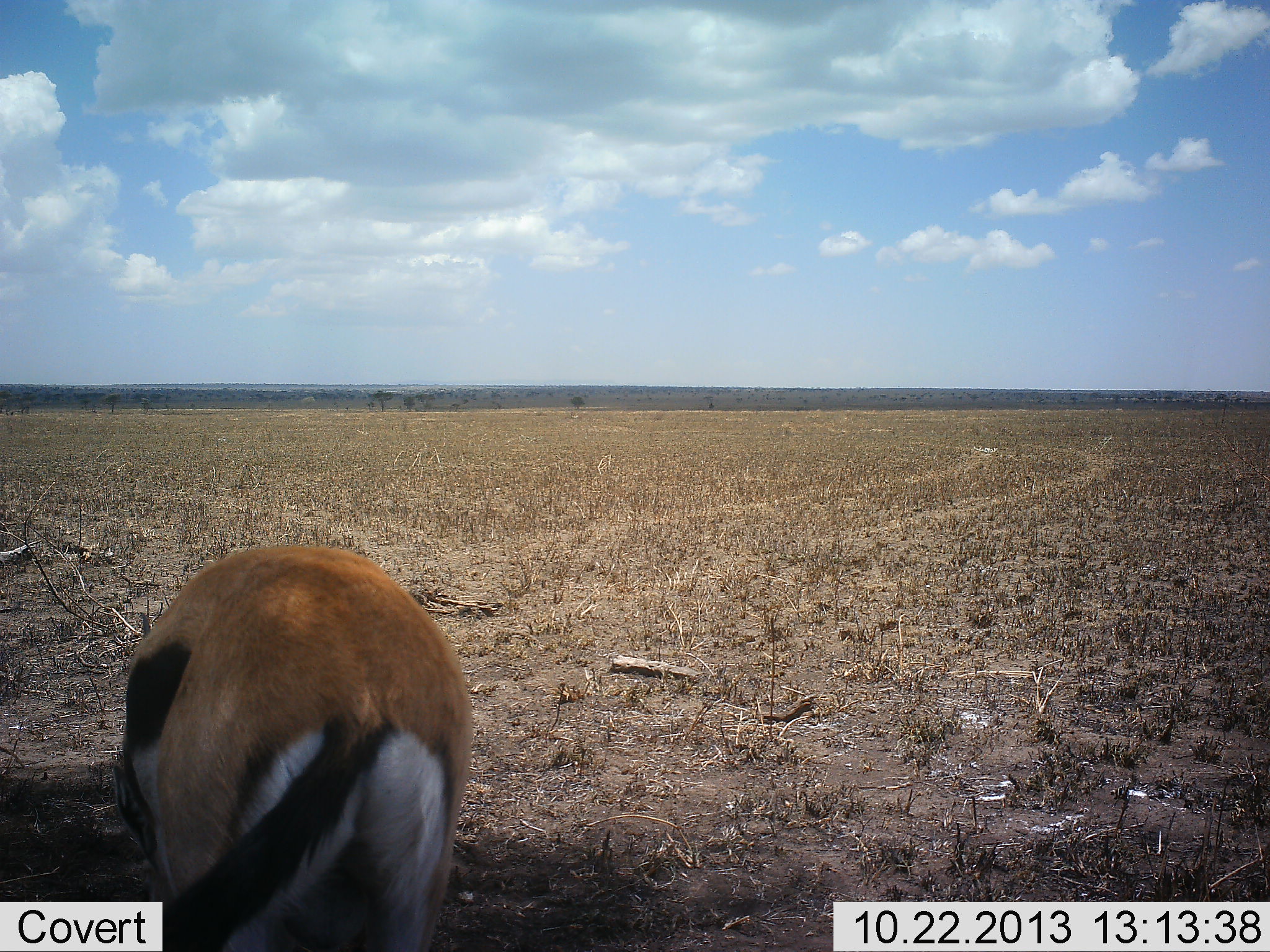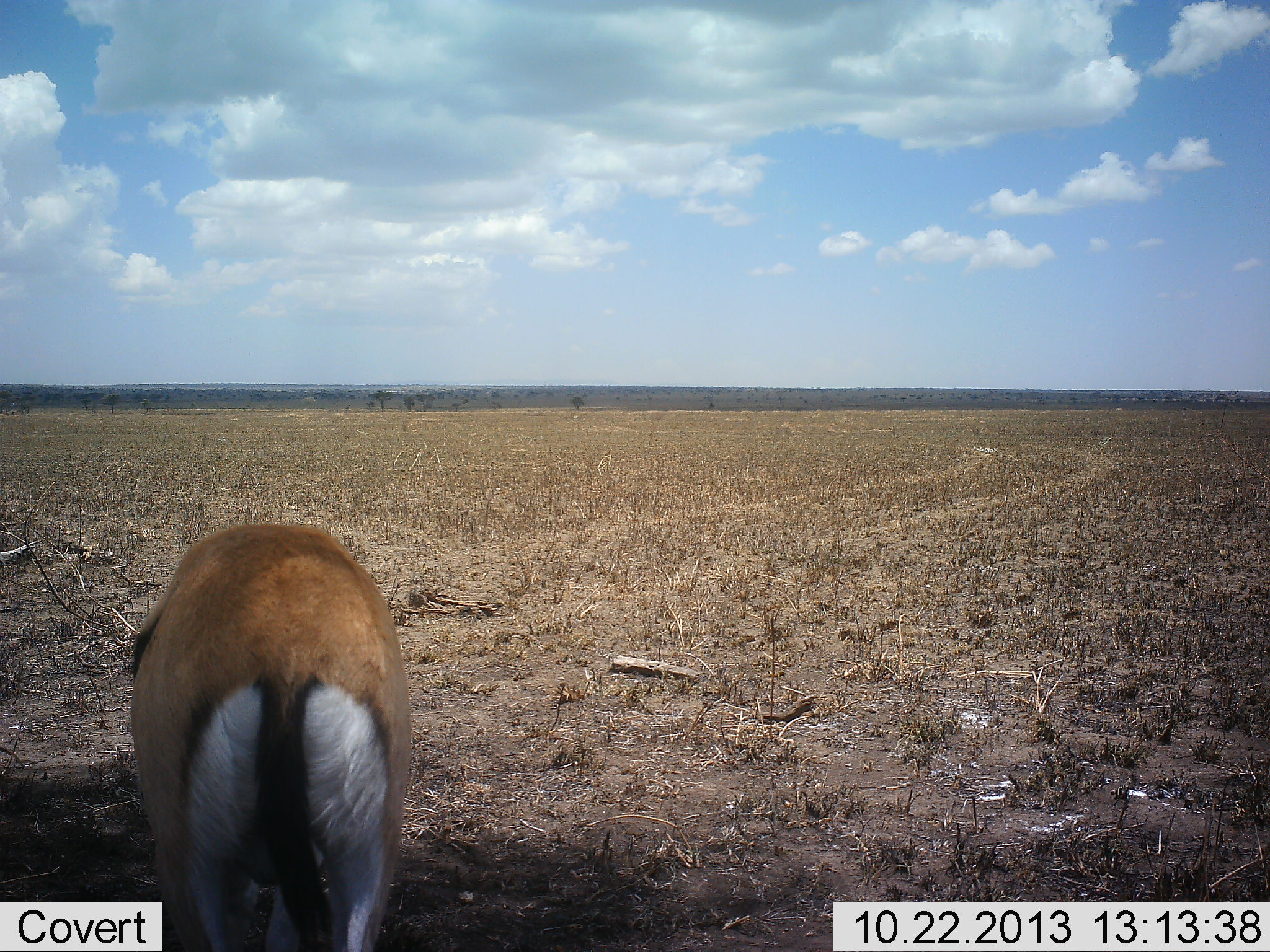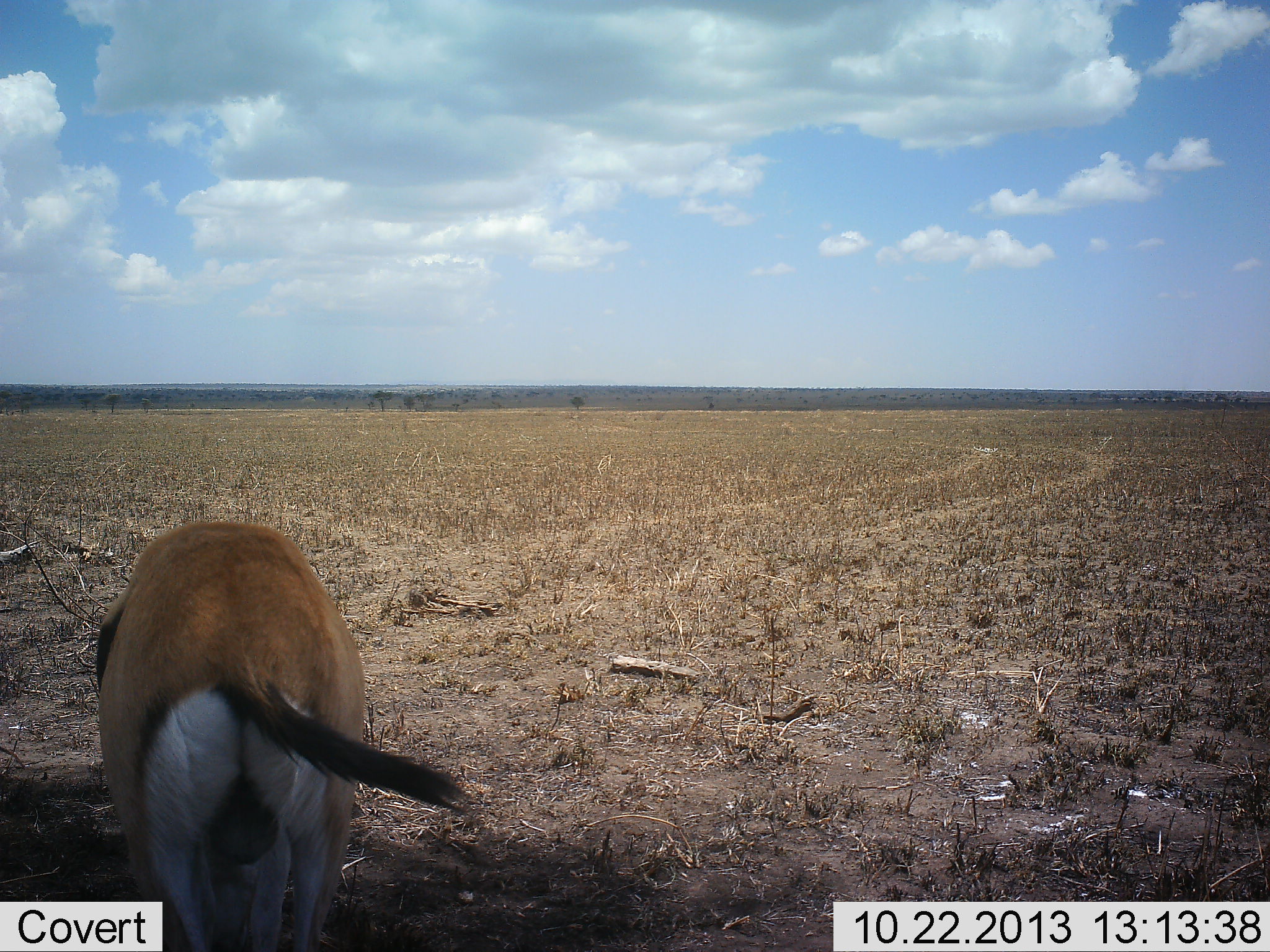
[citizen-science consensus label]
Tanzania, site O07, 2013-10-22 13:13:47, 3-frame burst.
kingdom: Animalia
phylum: Chordata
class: Mammalia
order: Artiodactyla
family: Bovidae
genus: Eudorcas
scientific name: Eudorcas thomsonii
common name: thomson's gazelle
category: gazellethomsons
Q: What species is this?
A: Gazellethomsons (thomson's gazelle) (Eudorcas thomsonii).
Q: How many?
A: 1.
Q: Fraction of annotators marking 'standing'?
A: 40%.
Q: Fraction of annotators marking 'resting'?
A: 0%.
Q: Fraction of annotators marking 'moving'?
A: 0%.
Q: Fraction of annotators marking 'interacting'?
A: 0%.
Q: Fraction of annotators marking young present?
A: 0%.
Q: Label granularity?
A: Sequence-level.